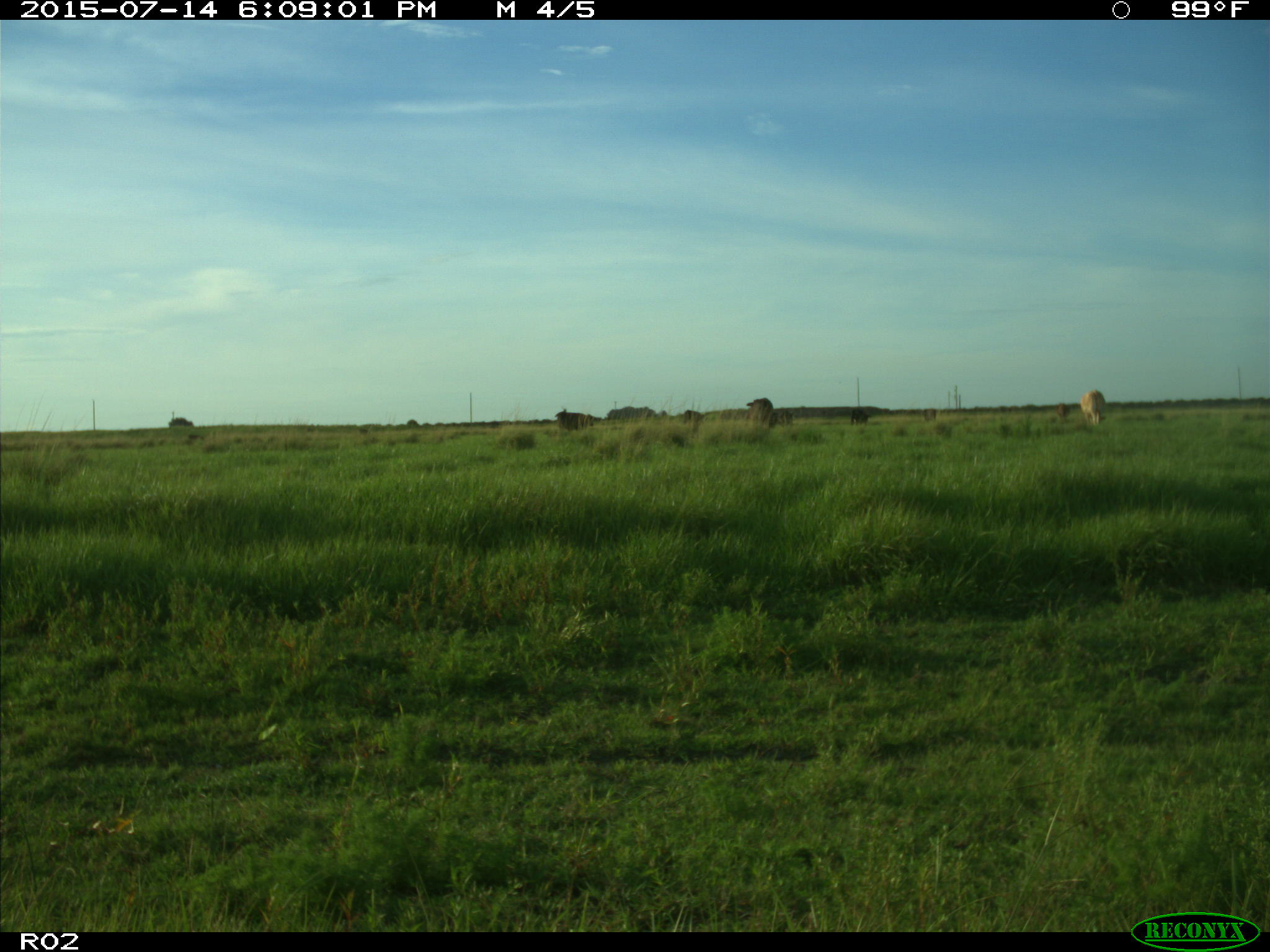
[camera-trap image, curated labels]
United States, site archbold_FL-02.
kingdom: Animalia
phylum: Chordata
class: Mammalia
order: Artiodactyla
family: Bovidae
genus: Bos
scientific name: Bos taurus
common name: domestic cow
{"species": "Bos taurus (domestic cow)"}